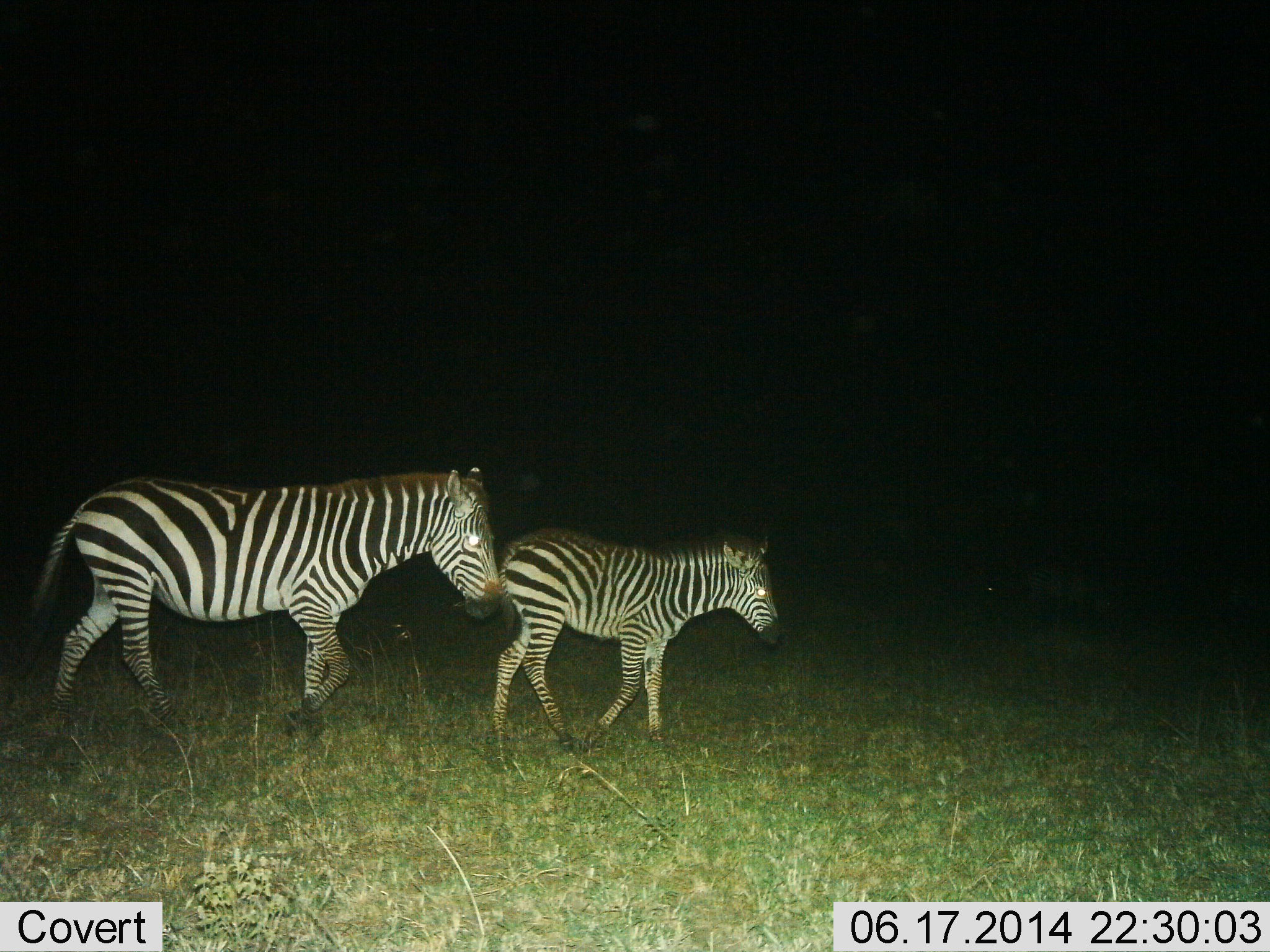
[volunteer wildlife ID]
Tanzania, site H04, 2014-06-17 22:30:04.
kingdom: Animalia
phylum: Chordata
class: Mammalia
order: Perissodactyla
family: Equidae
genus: Equus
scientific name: Equus quagga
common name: plains zebra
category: zebra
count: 2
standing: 10%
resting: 0%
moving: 90%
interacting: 0%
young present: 60%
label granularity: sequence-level